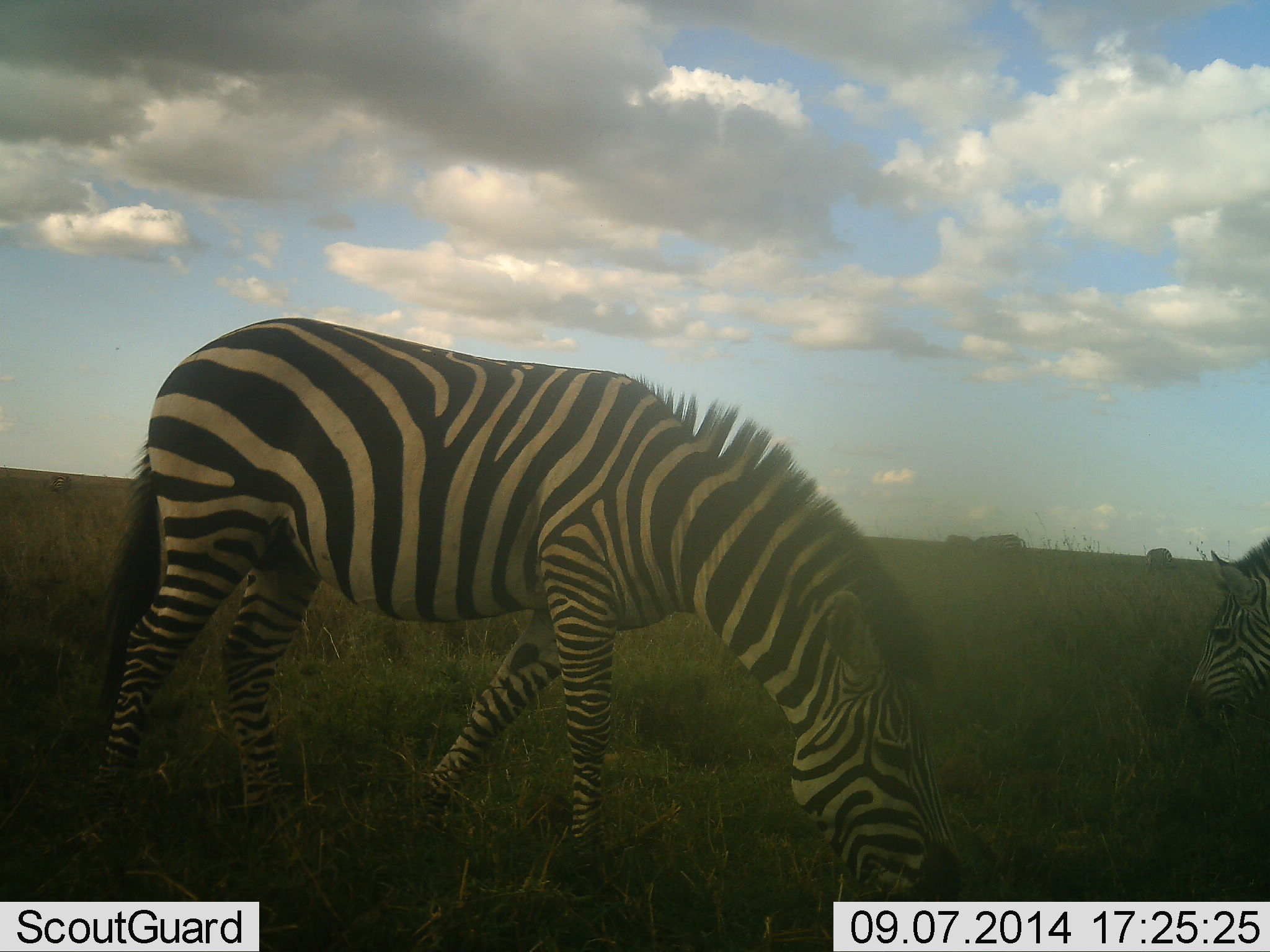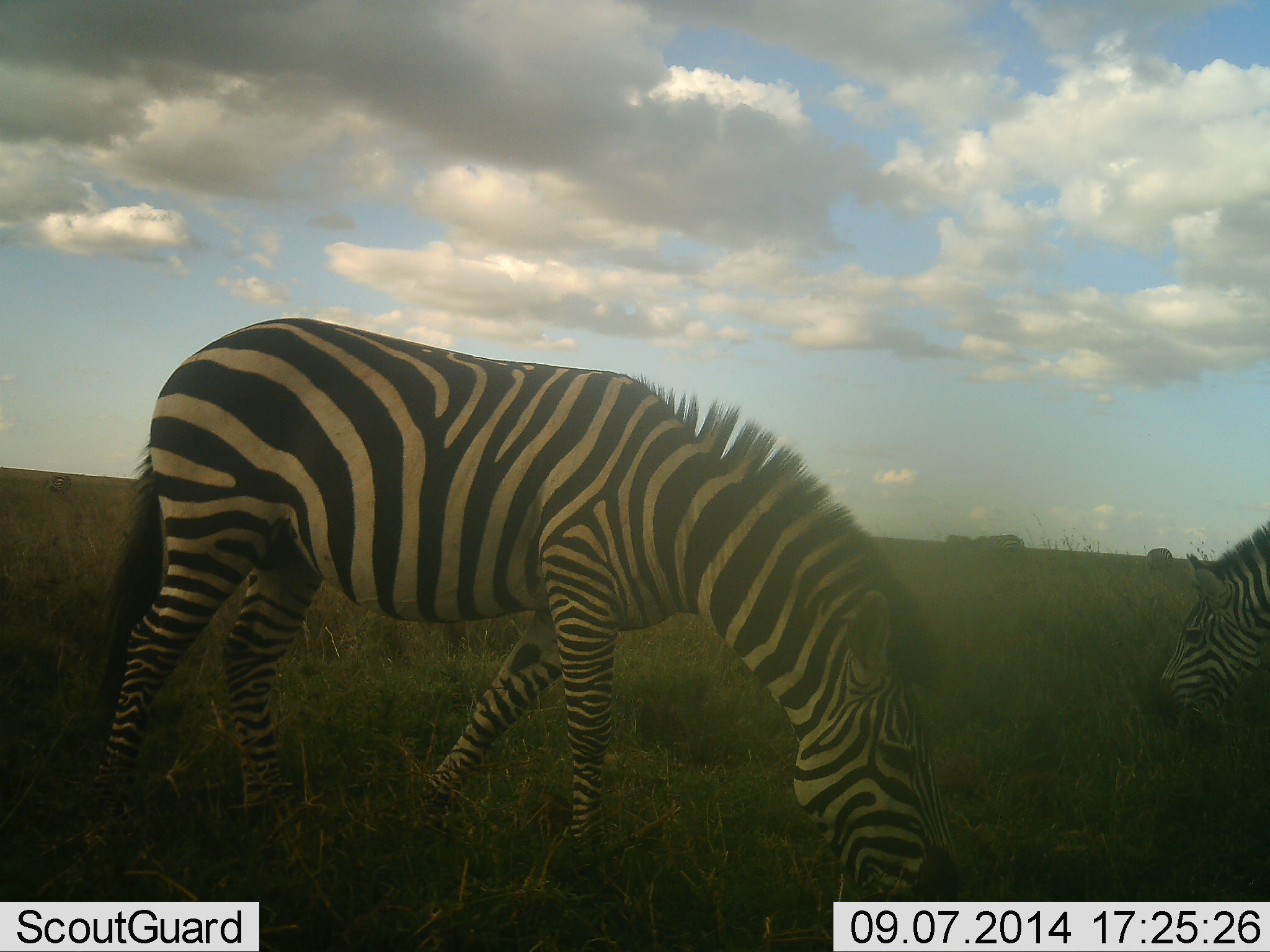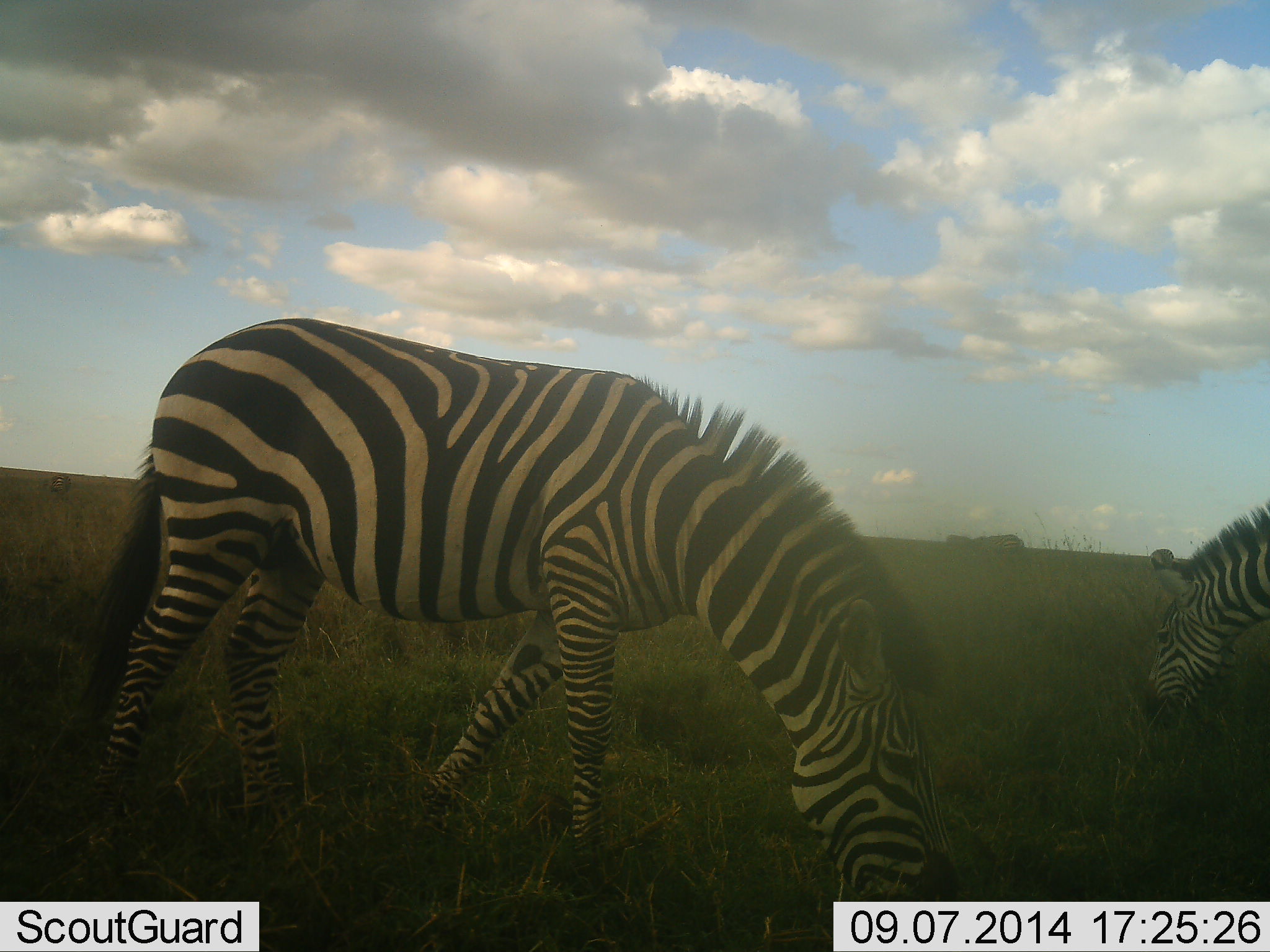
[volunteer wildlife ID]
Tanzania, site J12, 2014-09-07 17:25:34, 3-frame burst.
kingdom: Animalia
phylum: Chordata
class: Mammalia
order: Perissodactyla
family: Equidae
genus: Equus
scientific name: Equus quagga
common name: plains zebra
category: zebra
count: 2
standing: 10%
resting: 0%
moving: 10%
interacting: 0%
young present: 0%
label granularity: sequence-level